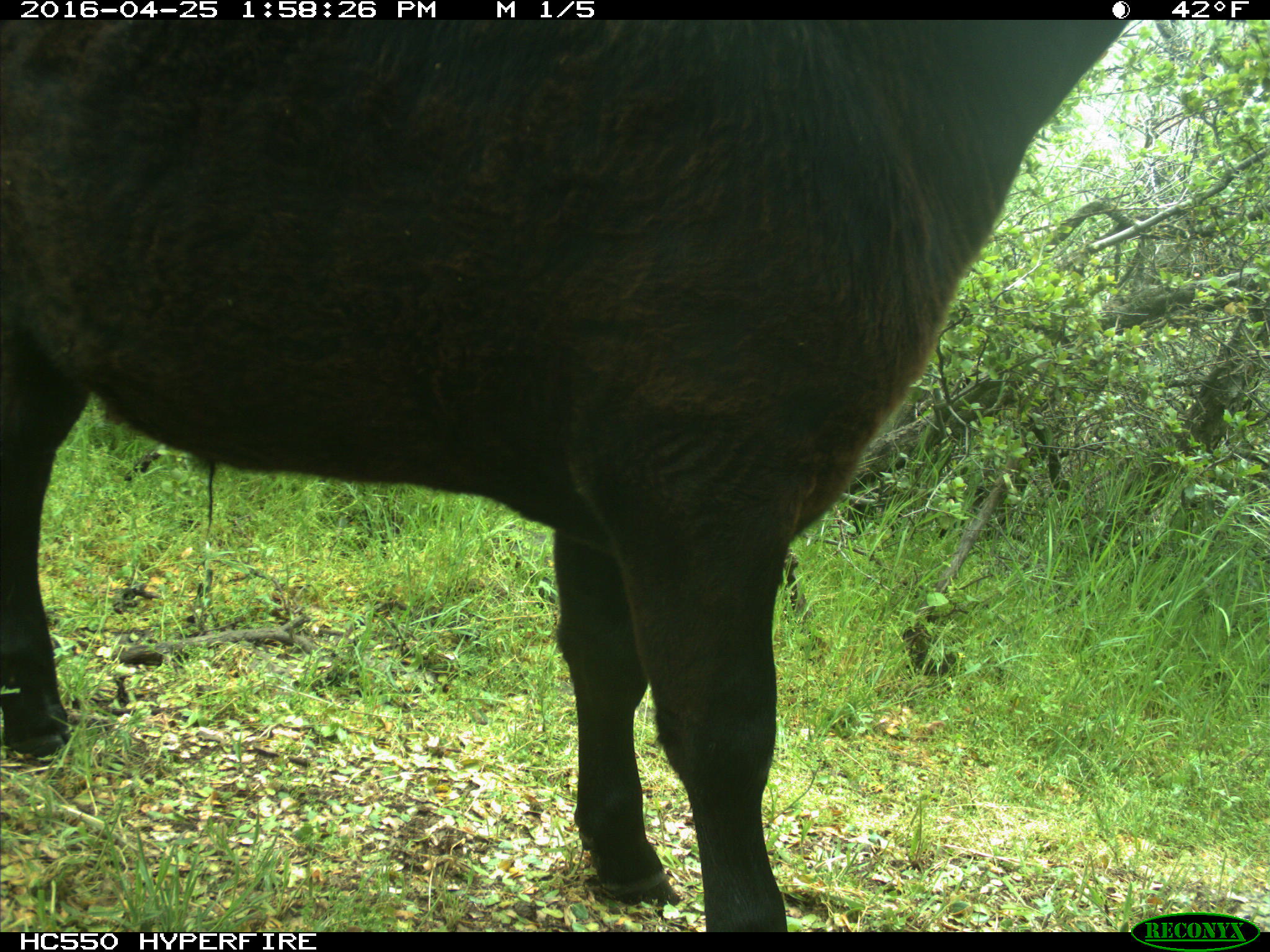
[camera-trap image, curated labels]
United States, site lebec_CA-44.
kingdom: Animalia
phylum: Chordata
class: Mammalia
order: Artiodactyla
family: Bovidae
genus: Bos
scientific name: Bos taurus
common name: domestic cow